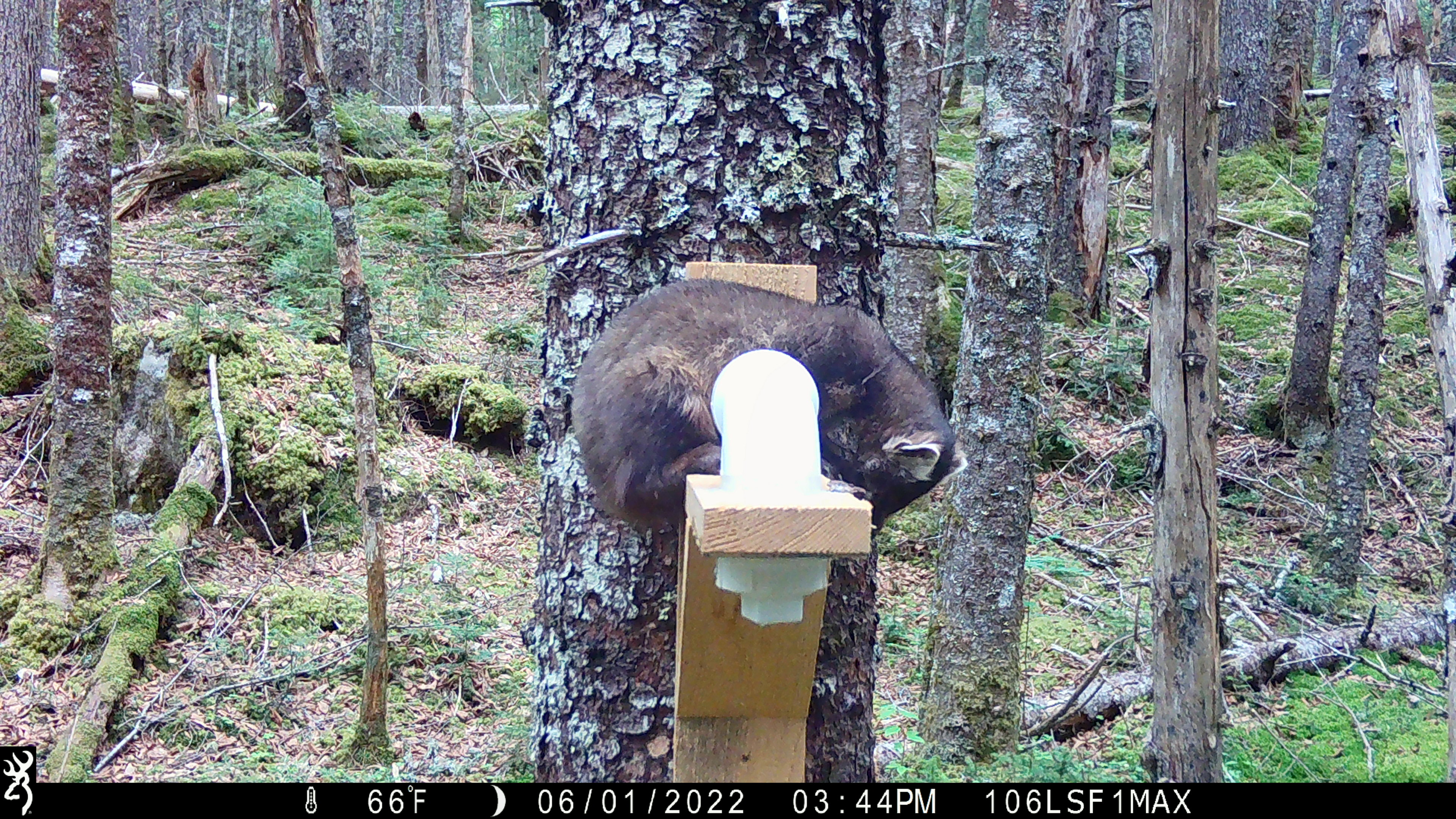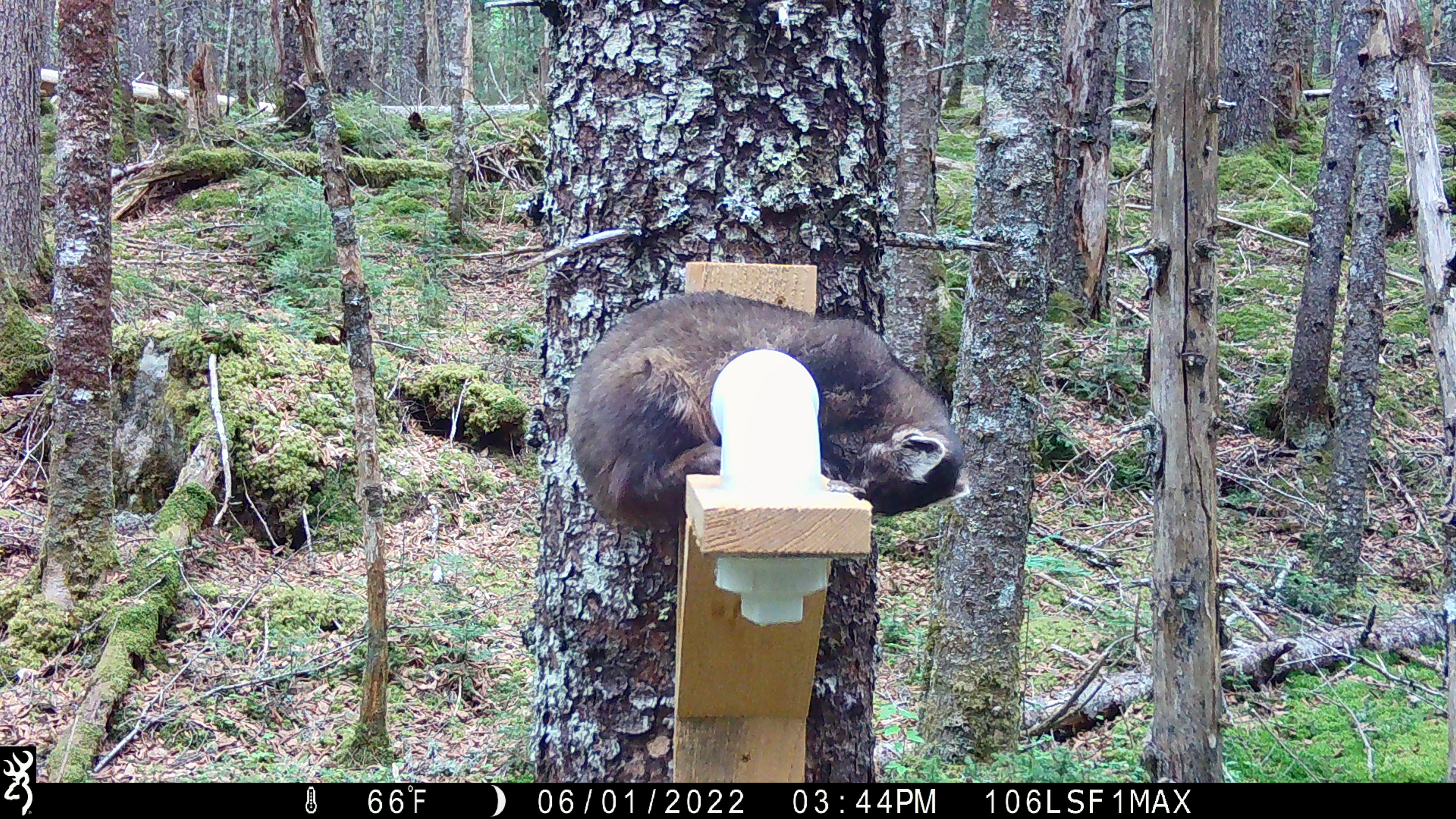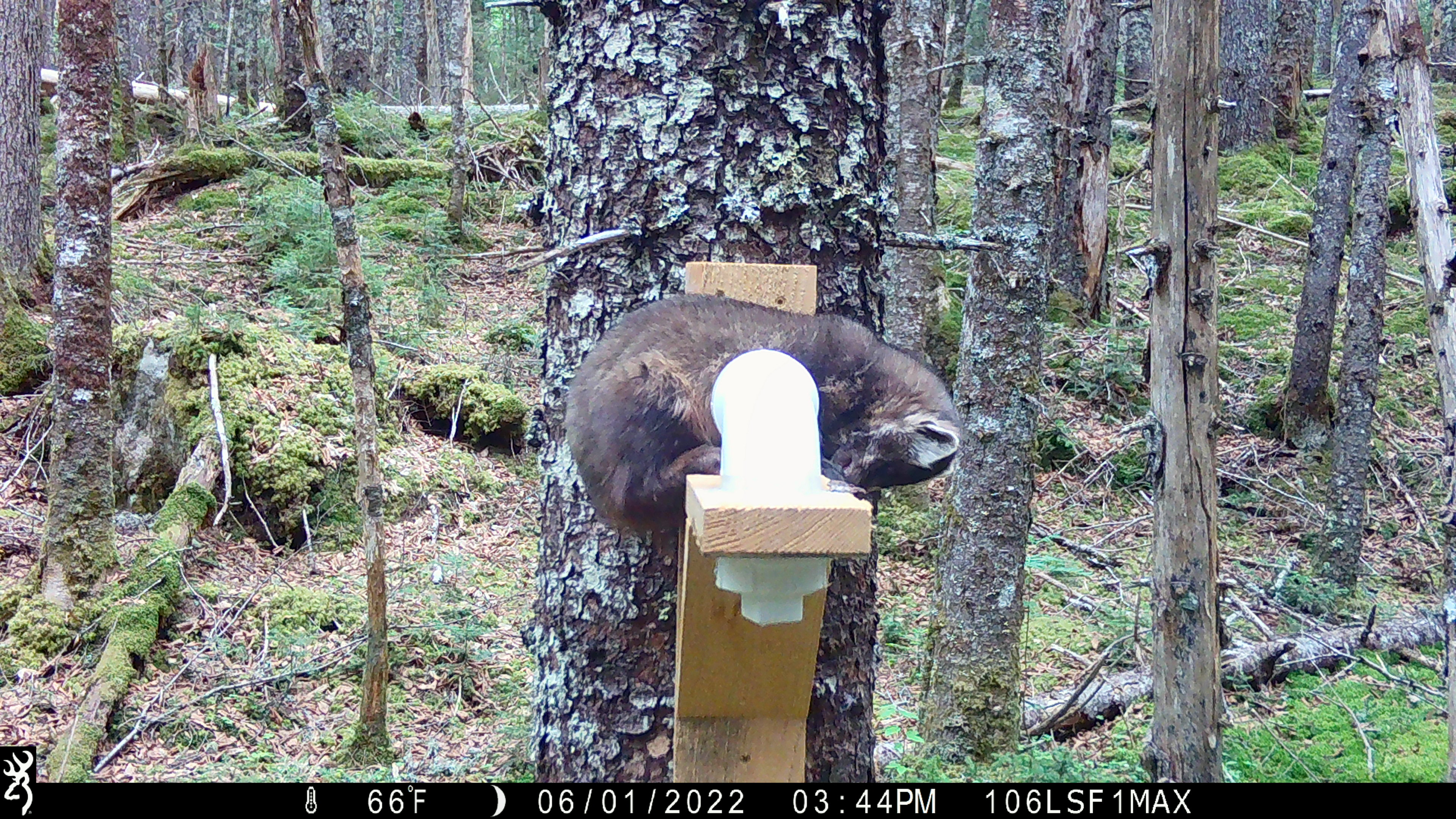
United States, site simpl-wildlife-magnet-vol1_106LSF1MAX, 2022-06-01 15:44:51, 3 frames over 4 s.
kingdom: Animalia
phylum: Chordata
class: Mammalia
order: Carnivora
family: Mustelidae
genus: Martes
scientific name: Martes americana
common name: american marten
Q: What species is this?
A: American marten (Martes americana).